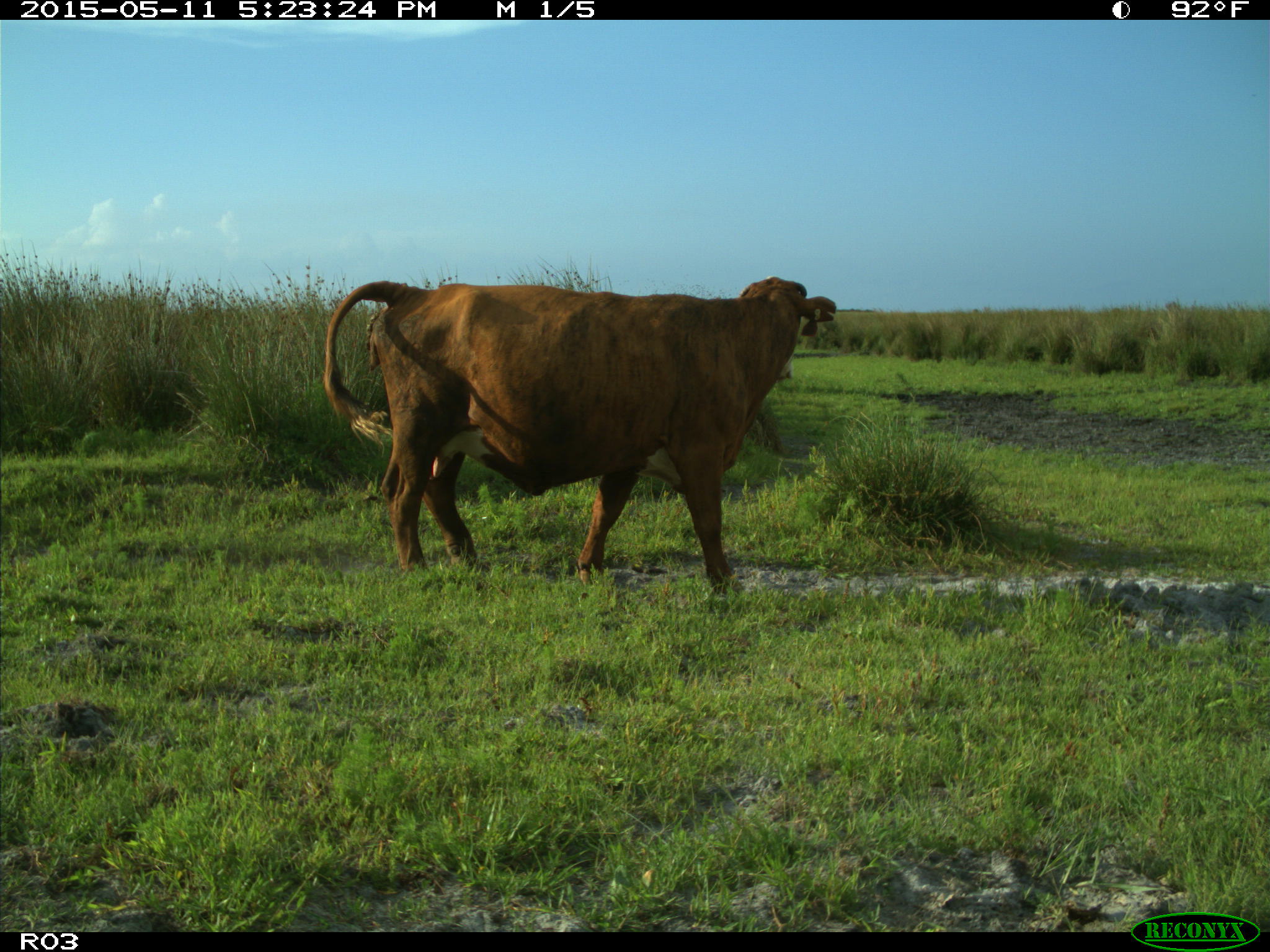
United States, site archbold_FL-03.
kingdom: Animalia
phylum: Chordata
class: Mammalia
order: Artiodactyla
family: Bovidae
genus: Bos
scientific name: Bos taurus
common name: domestic cow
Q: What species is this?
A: Bos taurus (domestic cow).